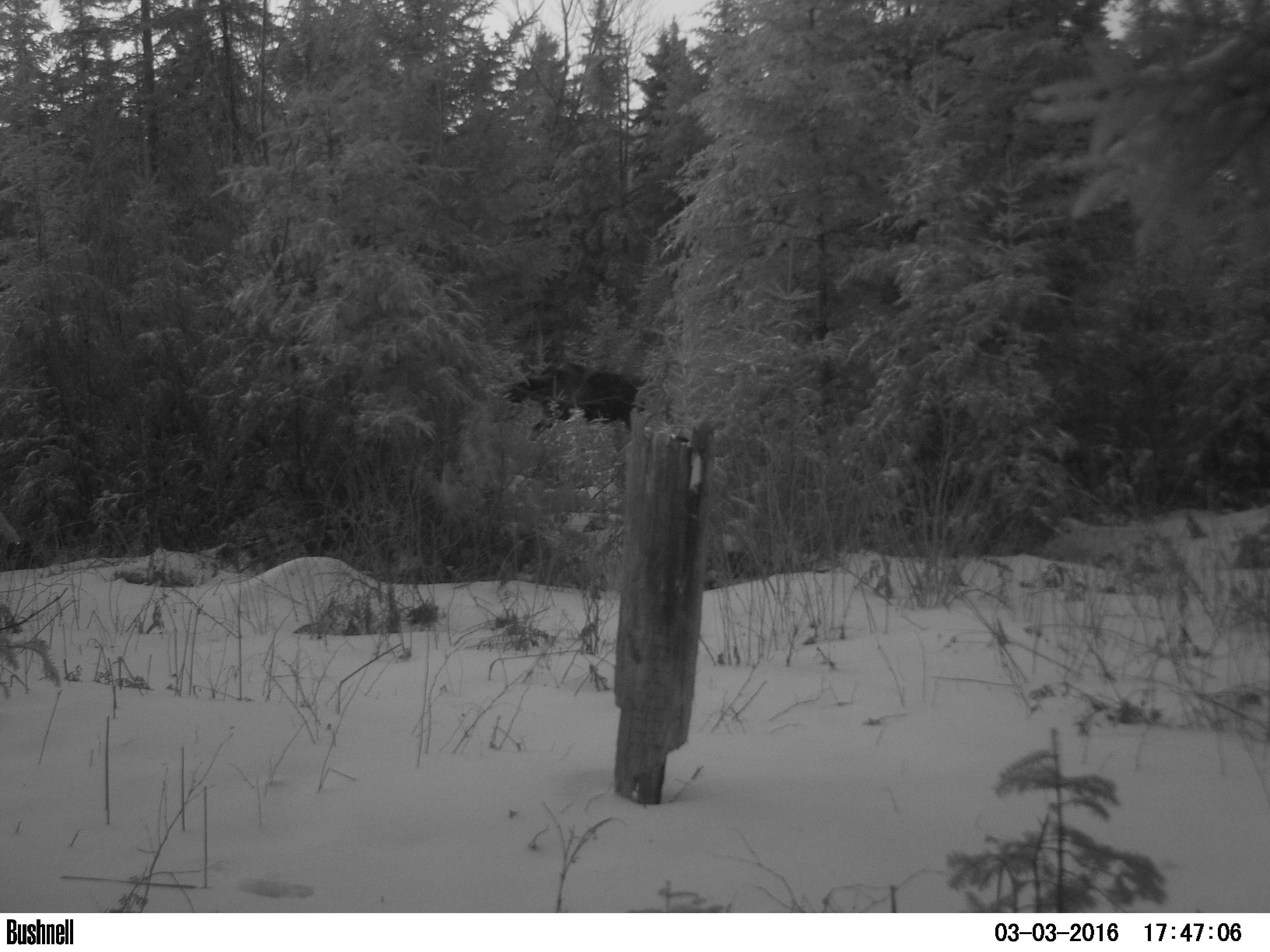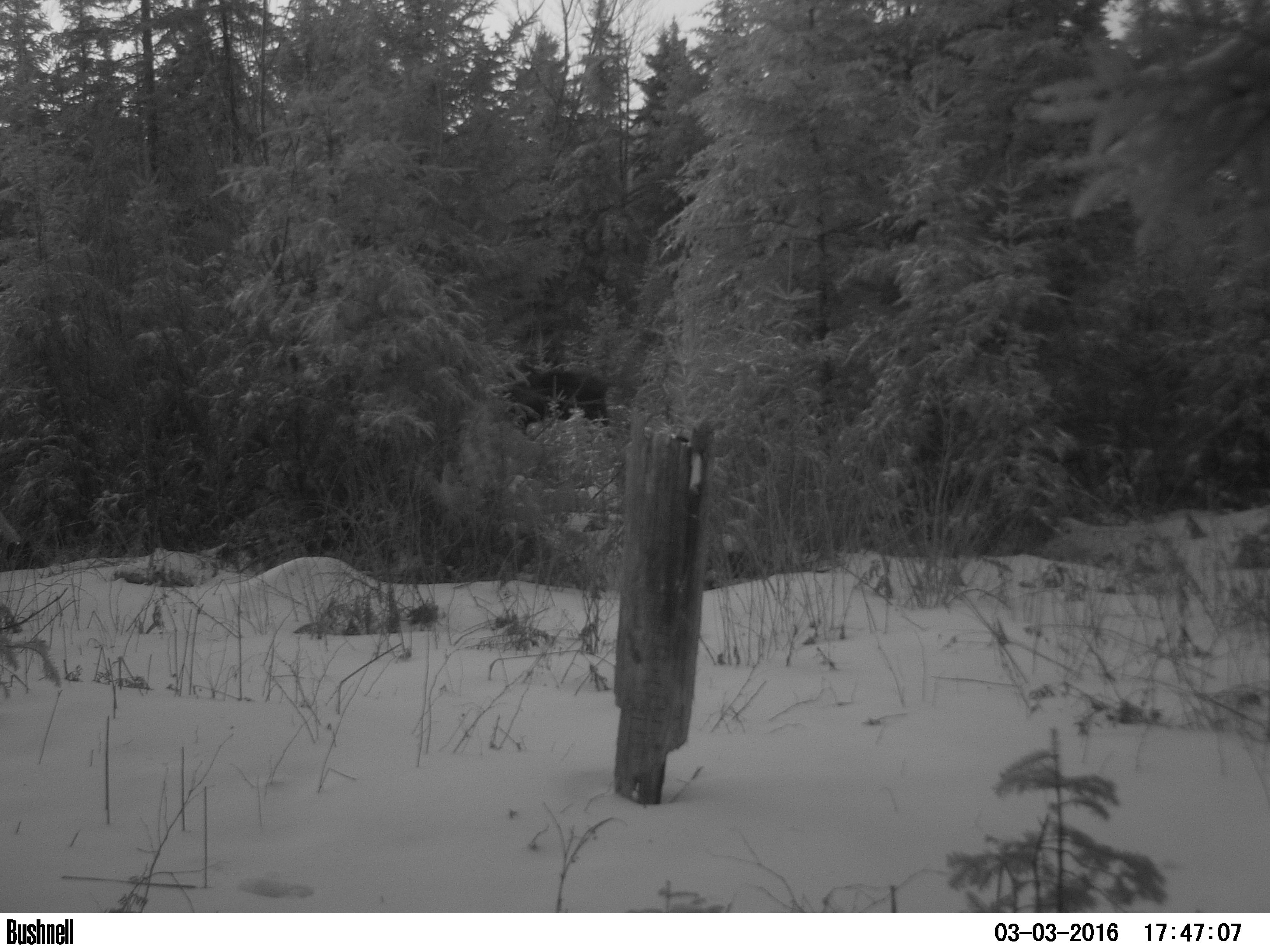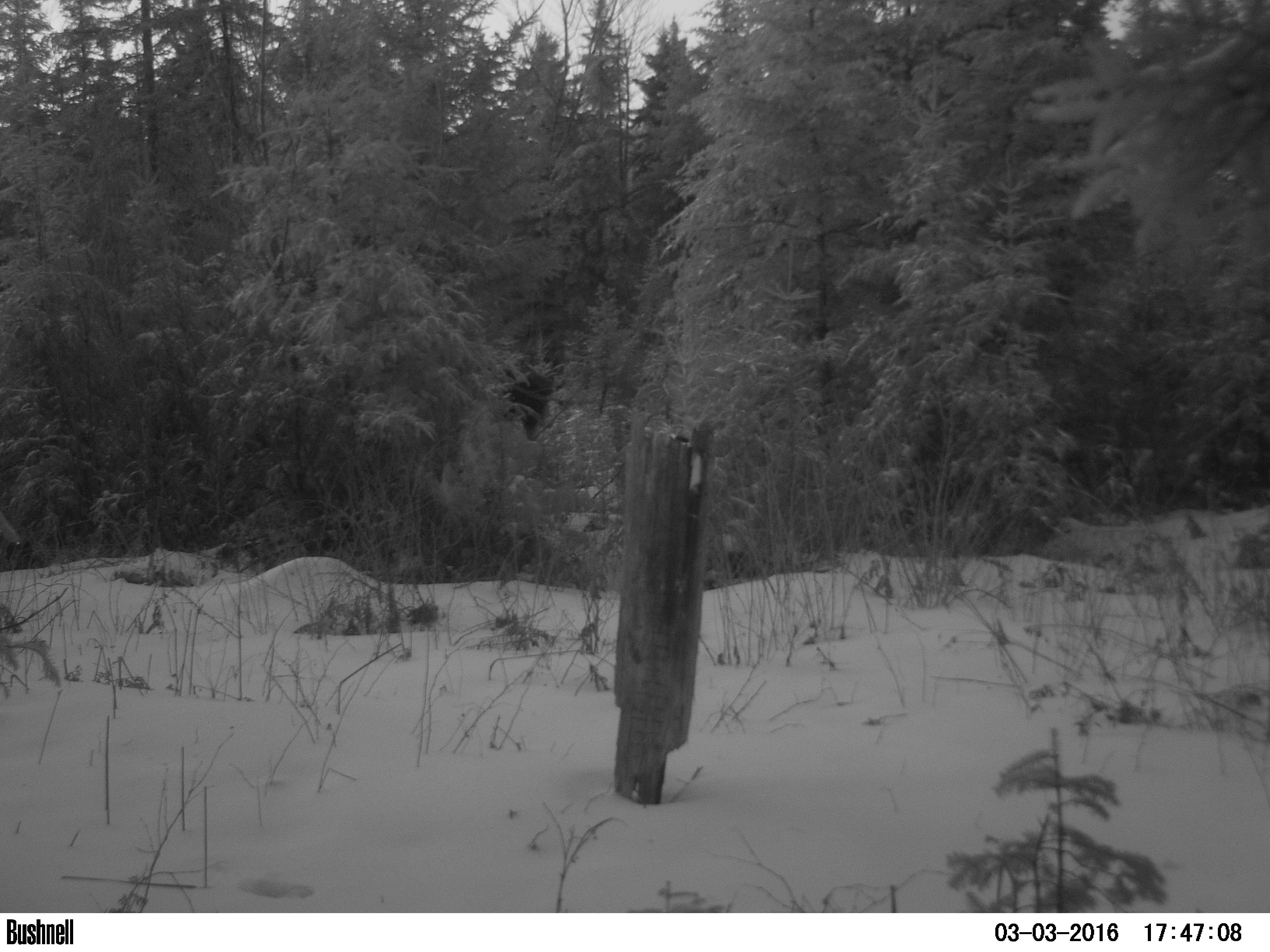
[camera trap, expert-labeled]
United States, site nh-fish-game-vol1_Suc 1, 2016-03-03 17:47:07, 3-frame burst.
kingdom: Animalia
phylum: Chordata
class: Mammalia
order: Artiodactyla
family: Cervidae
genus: Alces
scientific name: Alces alces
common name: moose